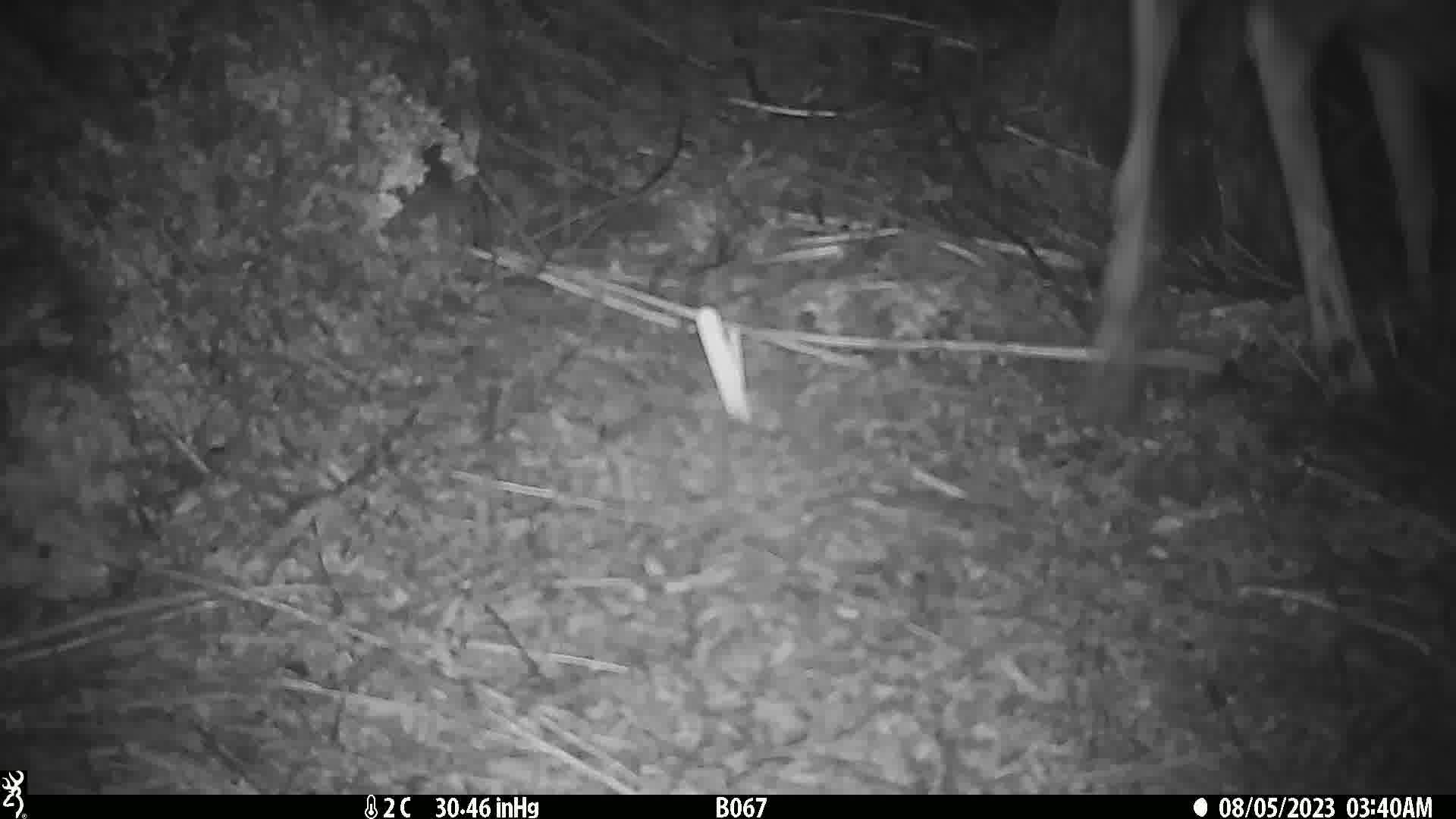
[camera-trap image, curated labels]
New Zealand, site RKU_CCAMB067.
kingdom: Animalia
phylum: Chordata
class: Mammalia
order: Artiodactyla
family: Cervidae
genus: Odocoileus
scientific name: Odocoileus virginianus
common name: white-tailed deer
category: white tailed deer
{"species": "white tailed deer (white-tailed deer) (Odocoileus virginianus)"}